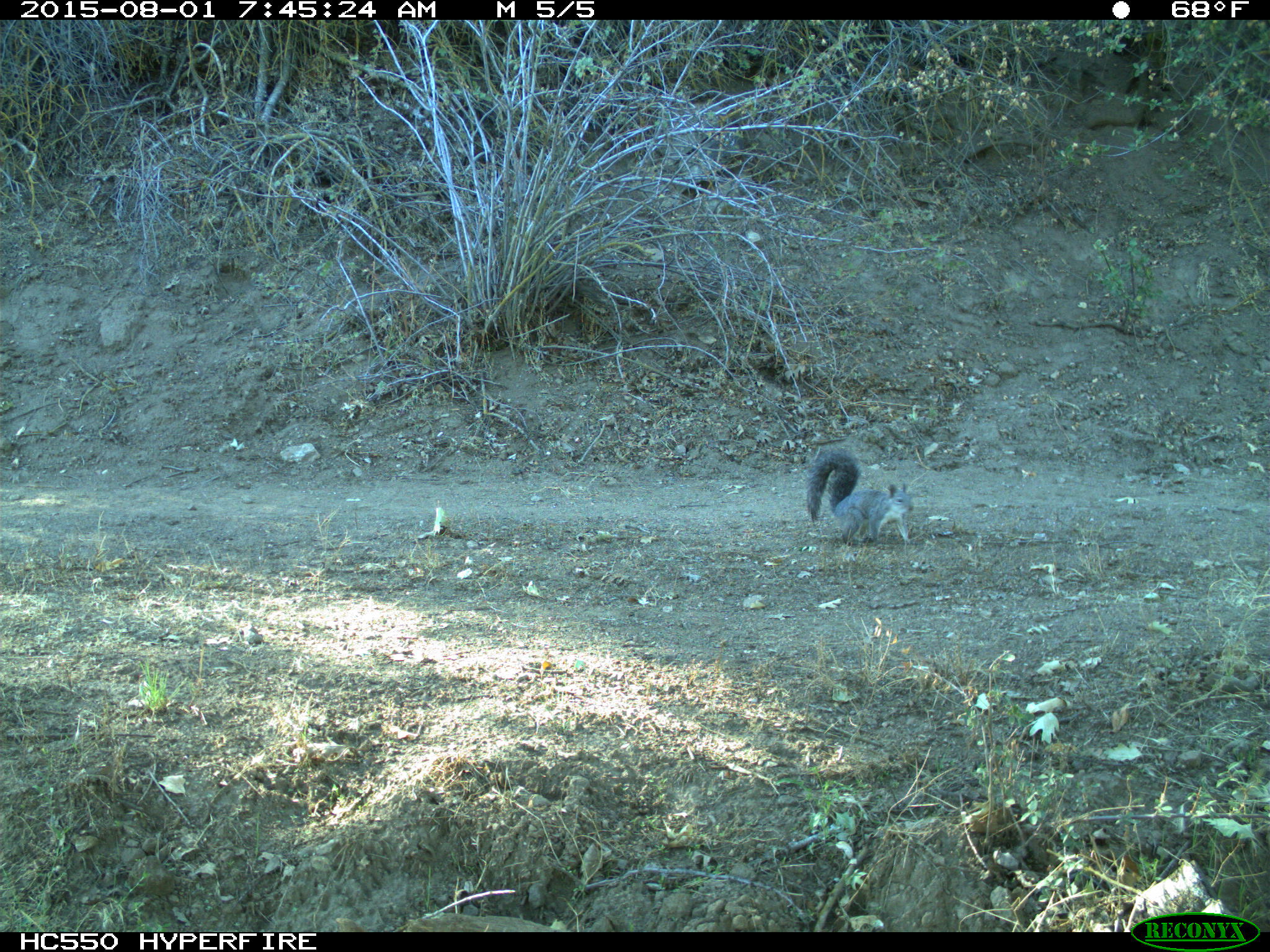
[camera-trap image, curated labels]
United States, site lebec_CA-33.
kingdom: Animalia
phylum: Chordata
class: Mammalia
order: Rodentia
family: Sciuridae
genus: Sciurus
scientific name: Sciurus carolinensis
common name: eastern gray squirrel